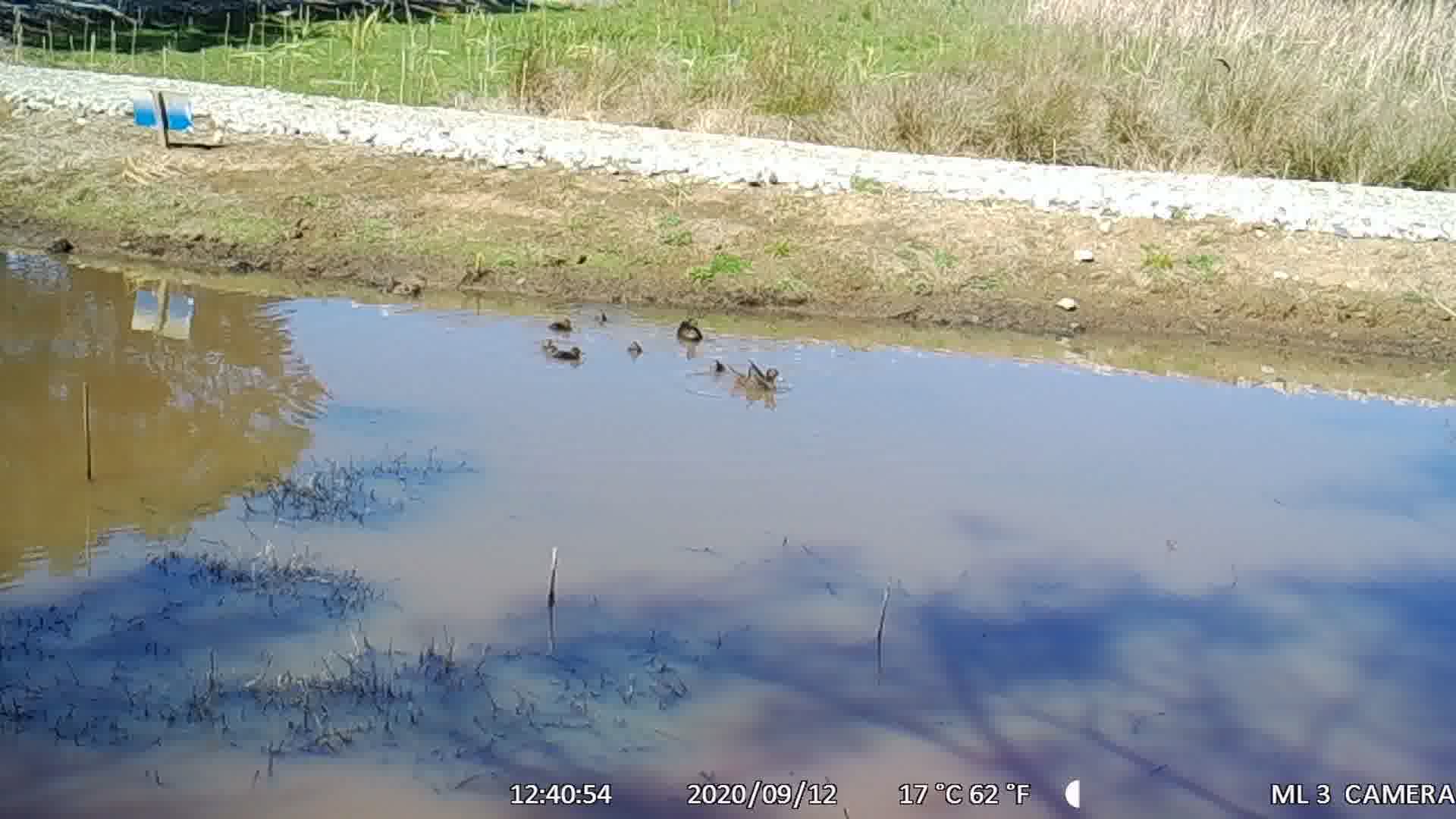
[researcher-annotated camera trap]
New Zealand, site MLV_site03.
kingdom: Animalia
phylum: Chordata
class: Aves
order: Anseriformes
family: Anatidae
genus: Anas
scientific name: Anas chlorotis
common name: brown teal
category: pateke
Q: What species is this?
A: Pateke (brown teal) (Anas chlorotis).